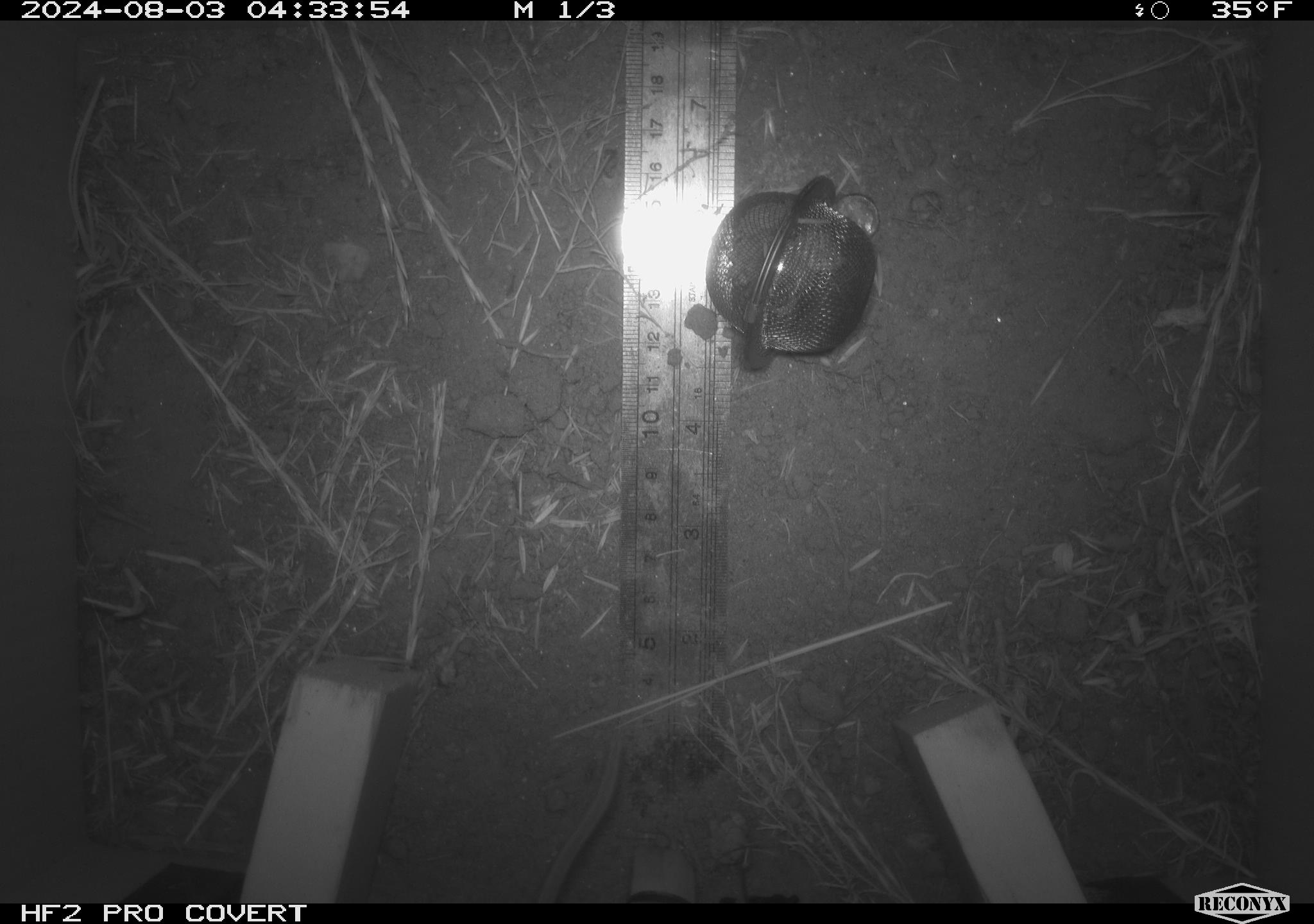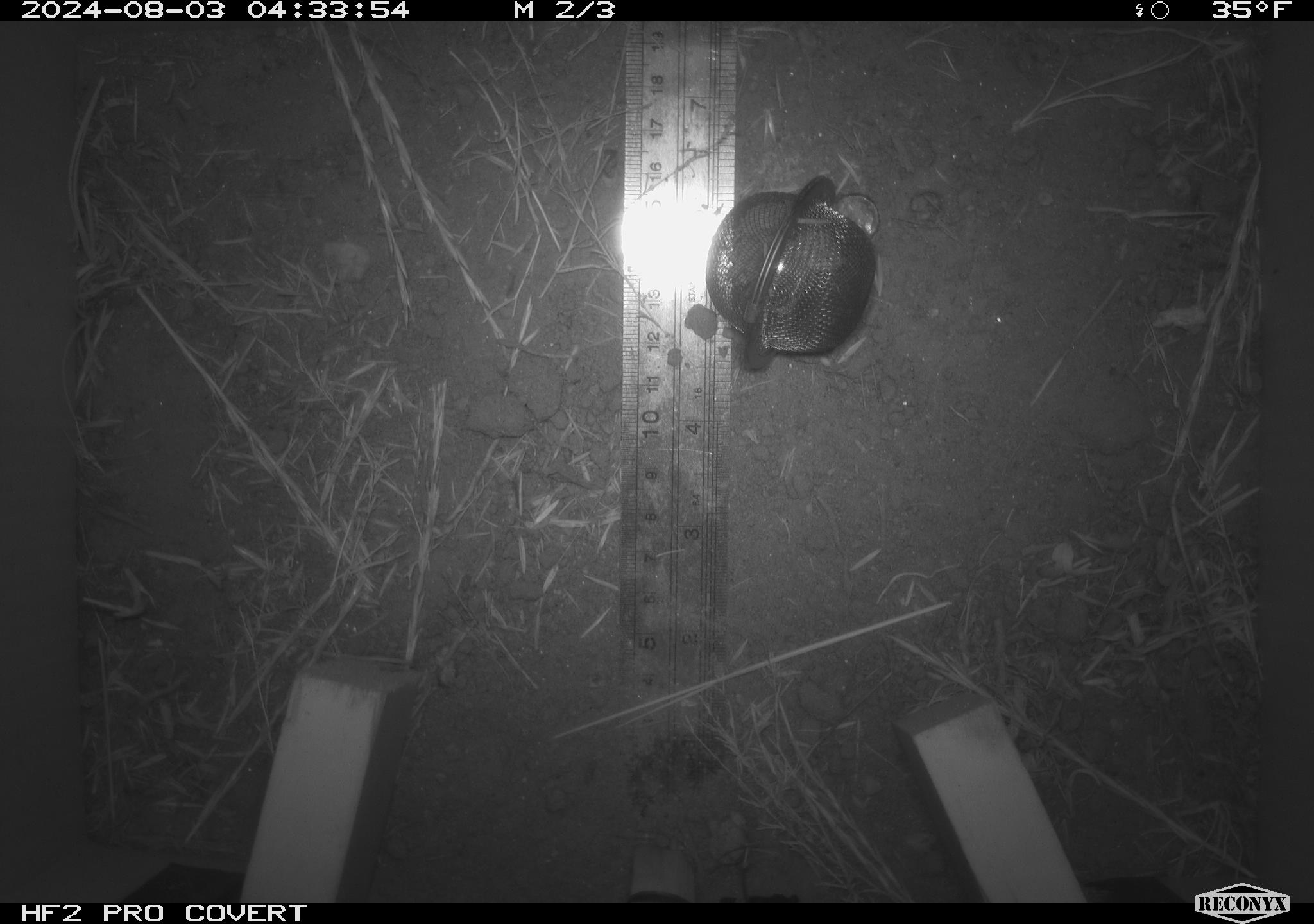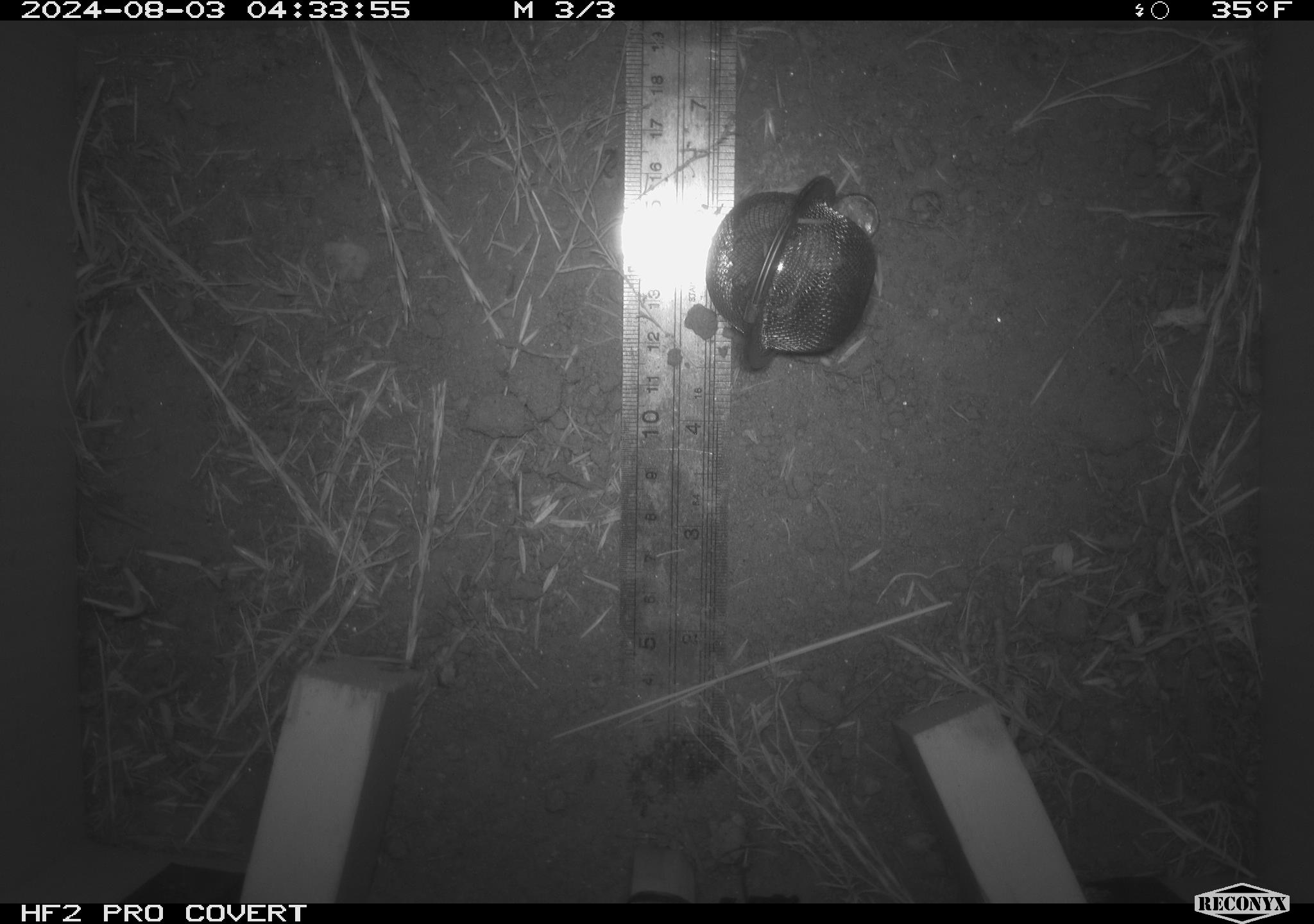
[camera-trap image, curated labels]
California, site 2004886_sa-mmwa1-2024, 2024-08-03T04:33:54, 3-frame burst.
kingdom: Animalia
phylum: Chordata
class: Mammalia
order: Rodentia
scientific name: Rodentia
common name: mouse species